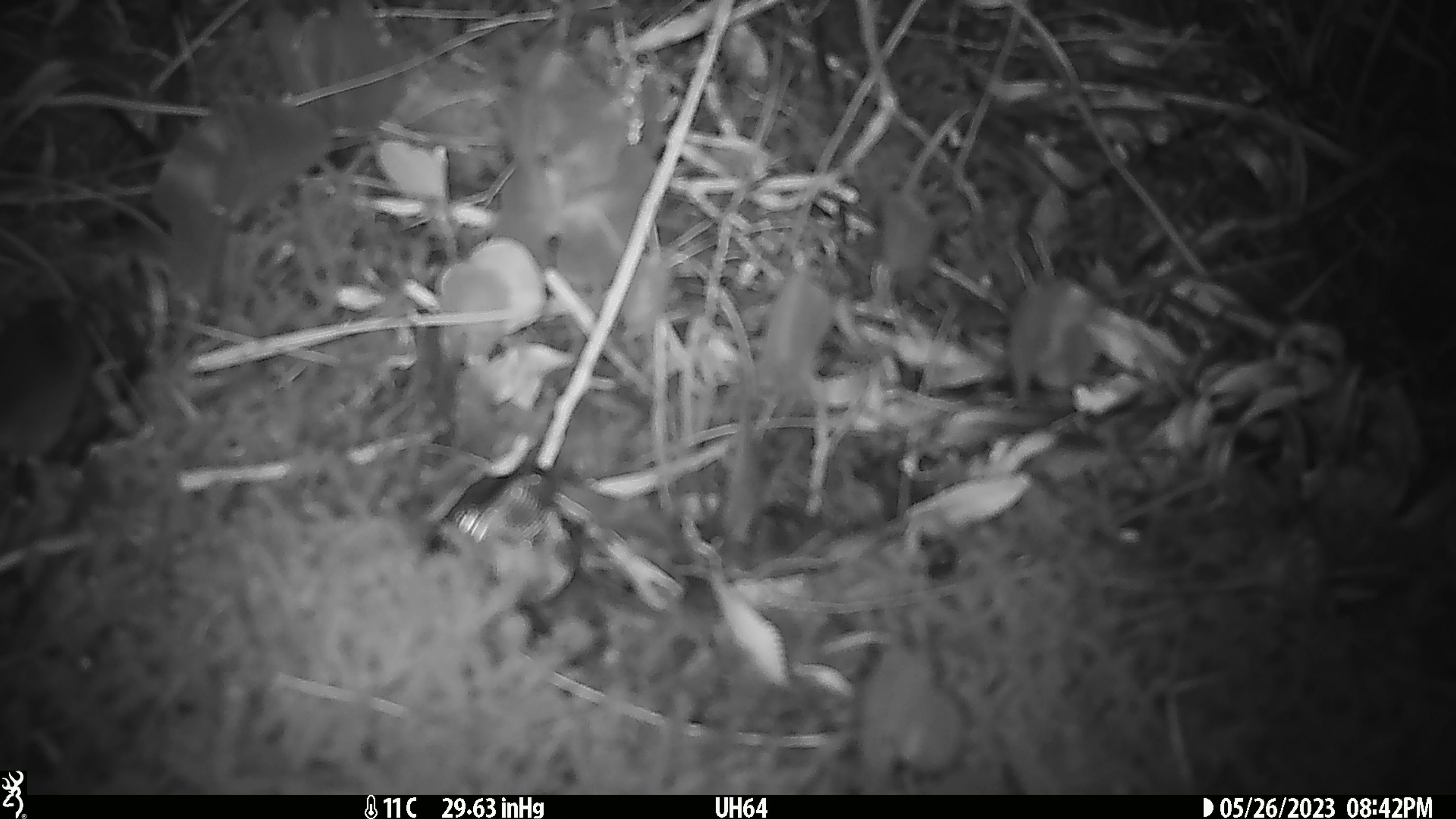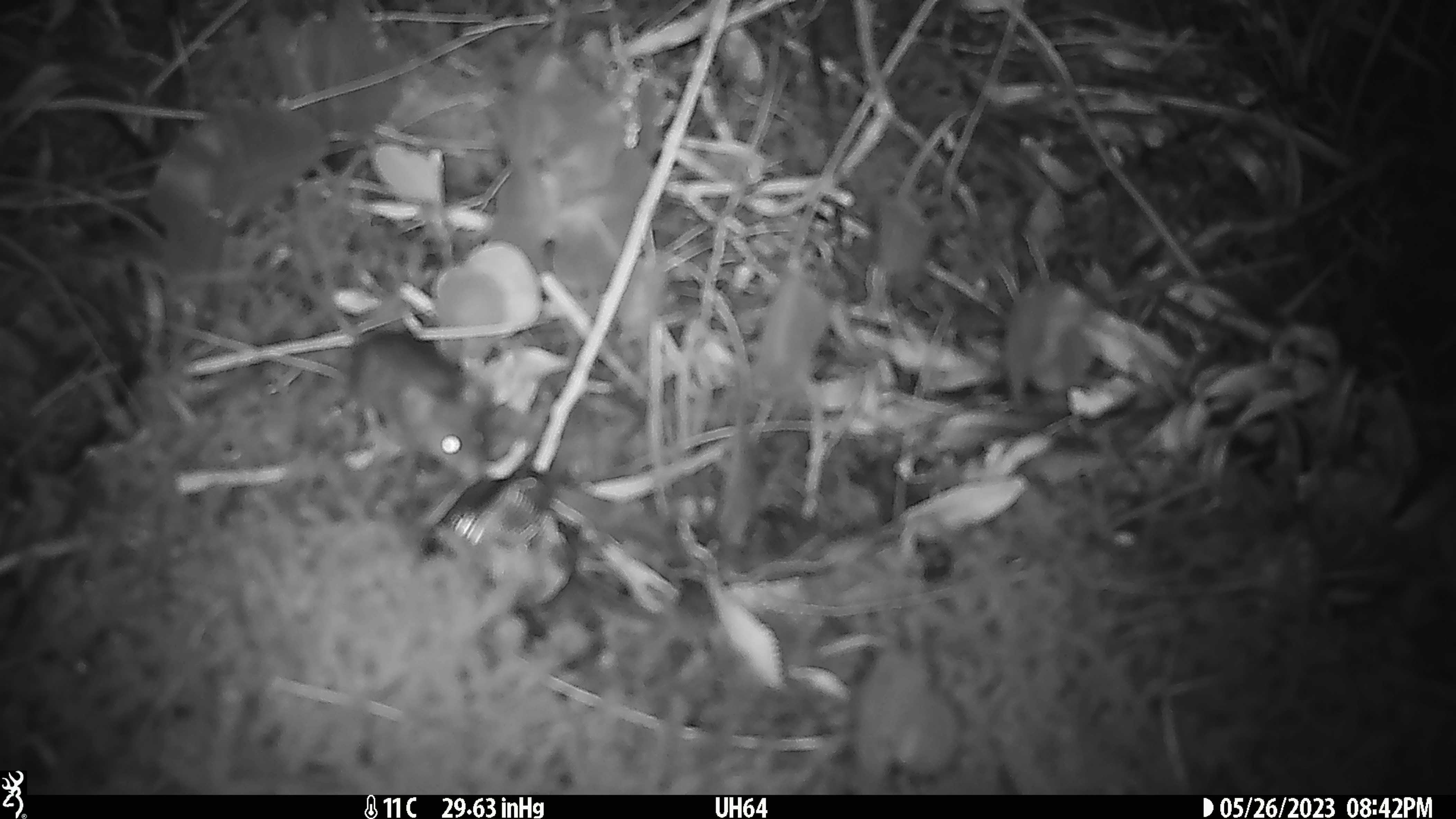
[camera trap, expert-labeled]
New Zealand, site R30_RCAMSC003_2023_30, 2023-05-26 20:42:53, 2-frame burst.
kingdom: Animalia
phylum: Chordata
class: Mammalia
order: Rodentia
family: Muridae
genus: Mus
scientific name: Mus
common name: mouse